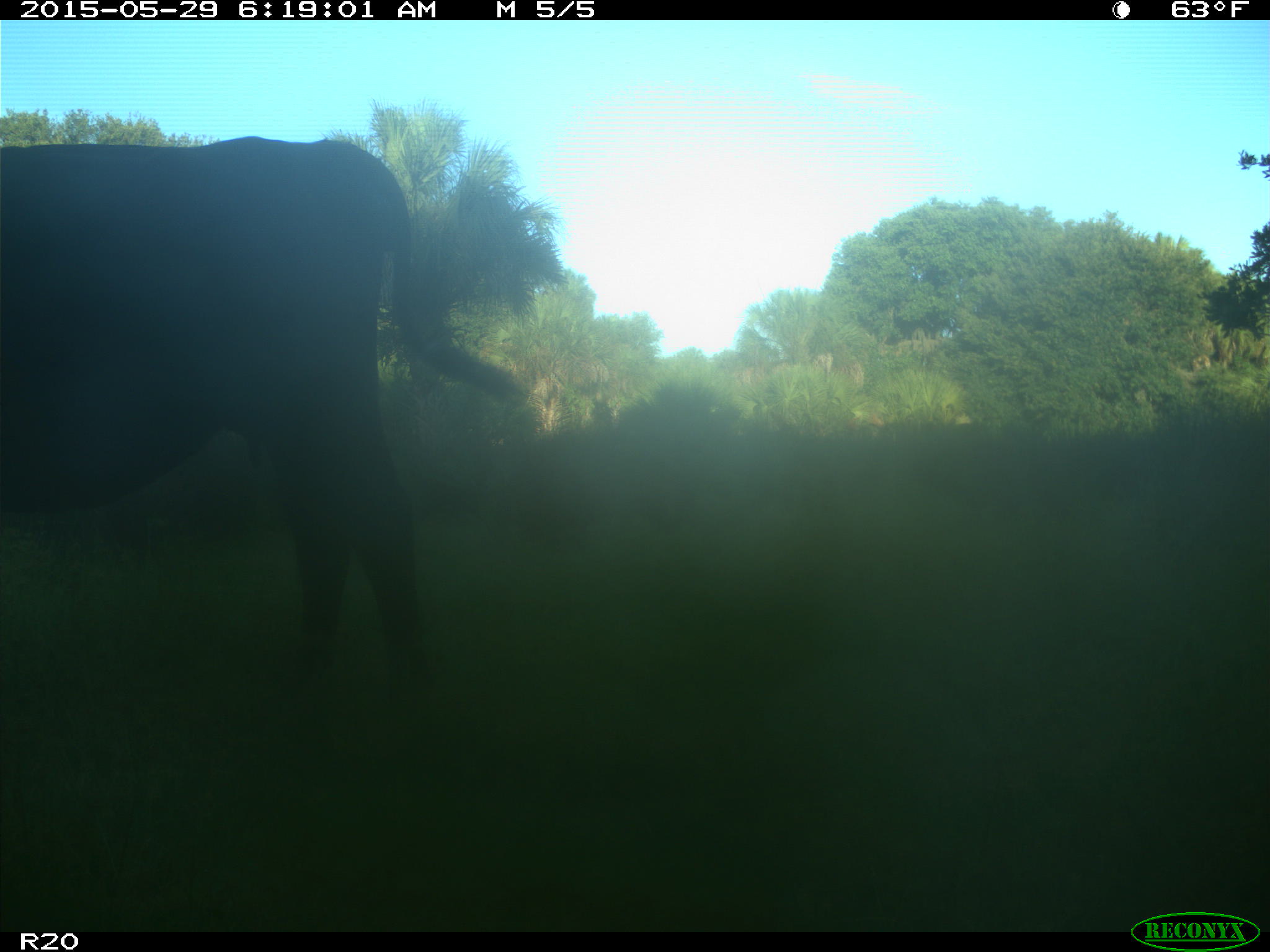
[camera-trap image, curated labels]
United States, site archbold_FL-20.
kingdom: Animalia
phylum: Chordata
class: Mammalia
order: Artiodactyla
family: Bovidae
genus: Bos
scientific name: Bos taurus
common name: domestic cow